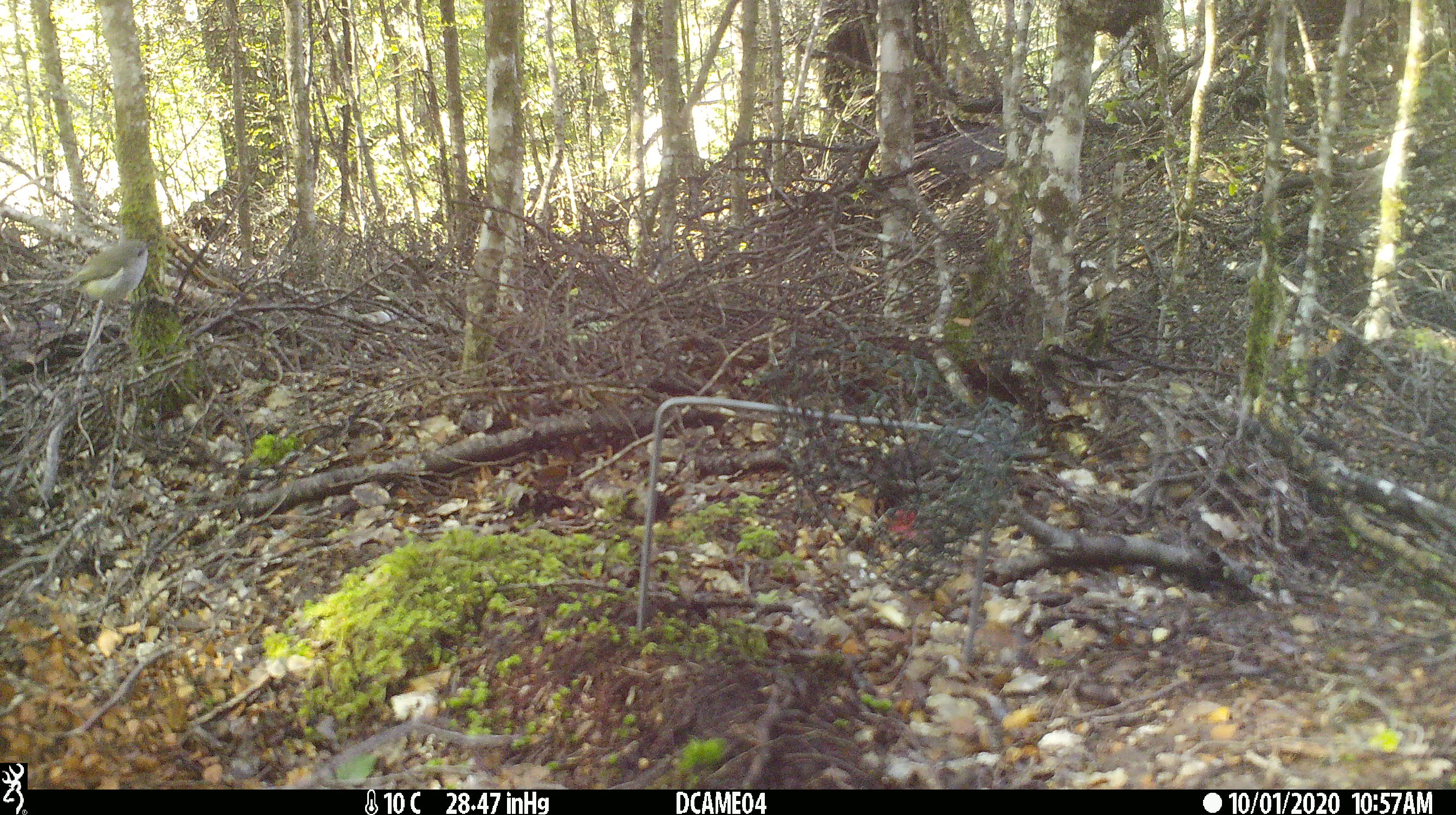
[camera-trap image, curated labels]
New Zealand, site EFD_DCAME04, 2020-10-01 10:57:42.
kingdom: Animalia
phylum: Chordata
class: Aves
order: Passeriformes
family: Acanthisittidae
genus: Acanthisitta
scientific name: Acanthisitta chloris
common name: rifleman